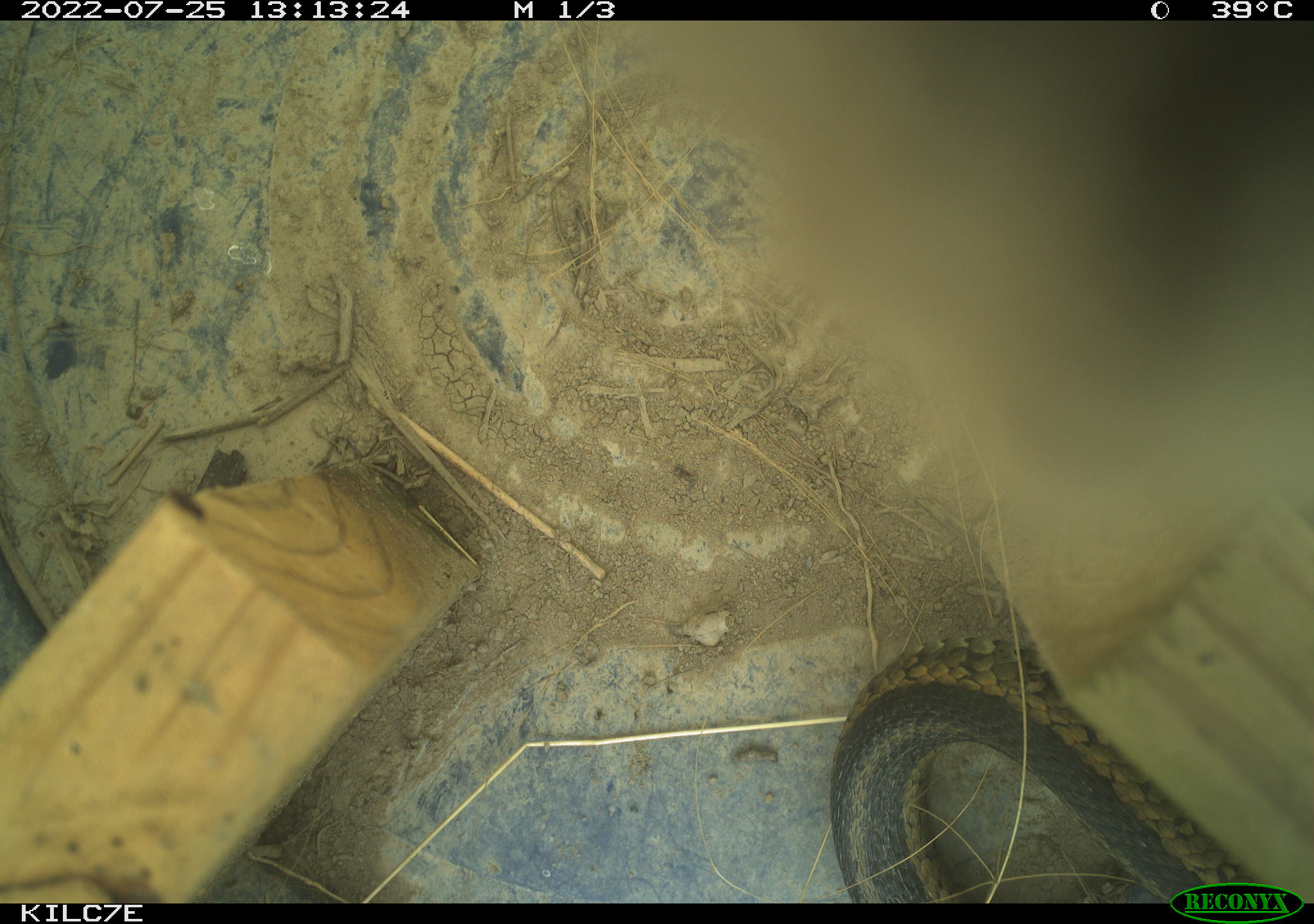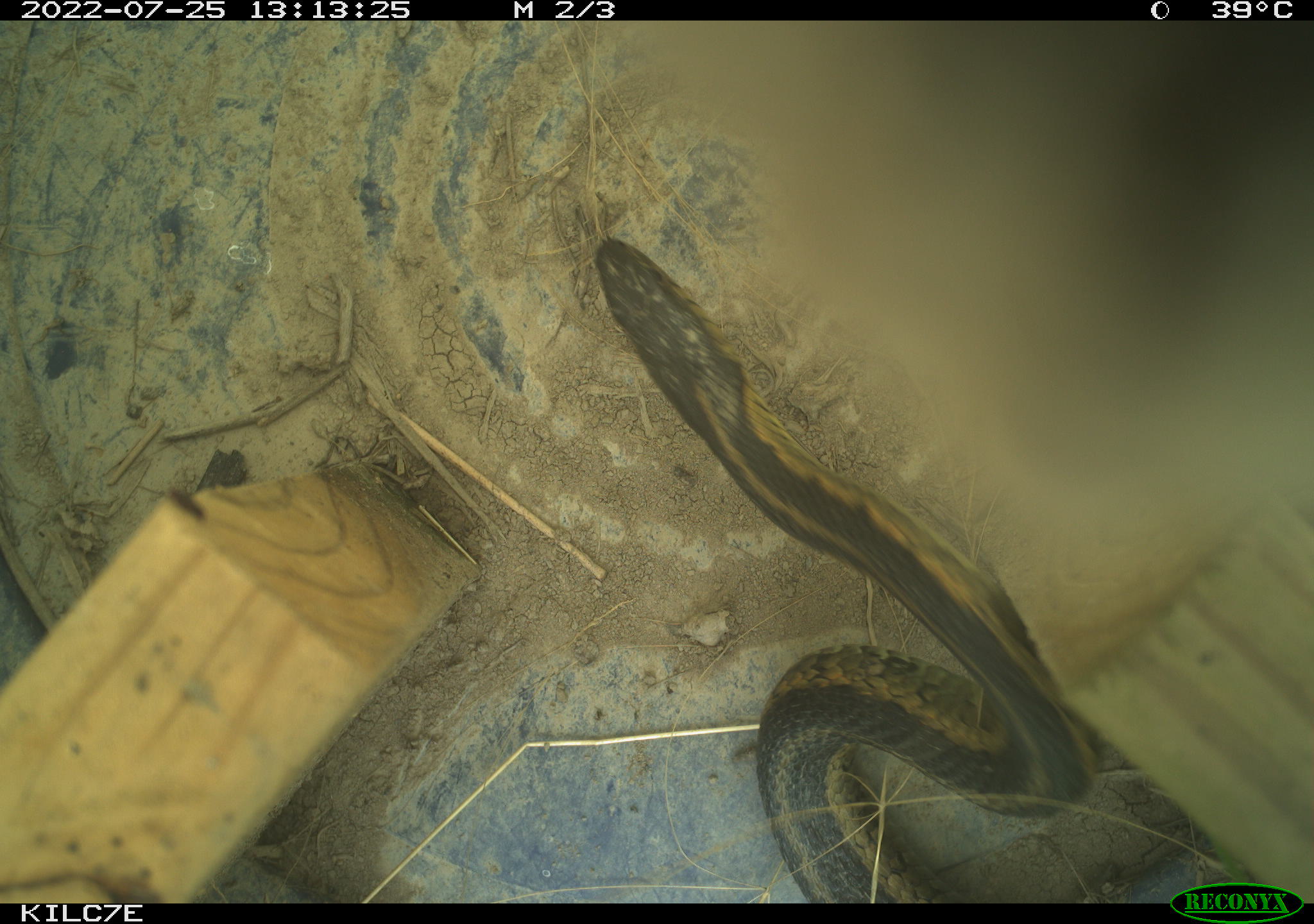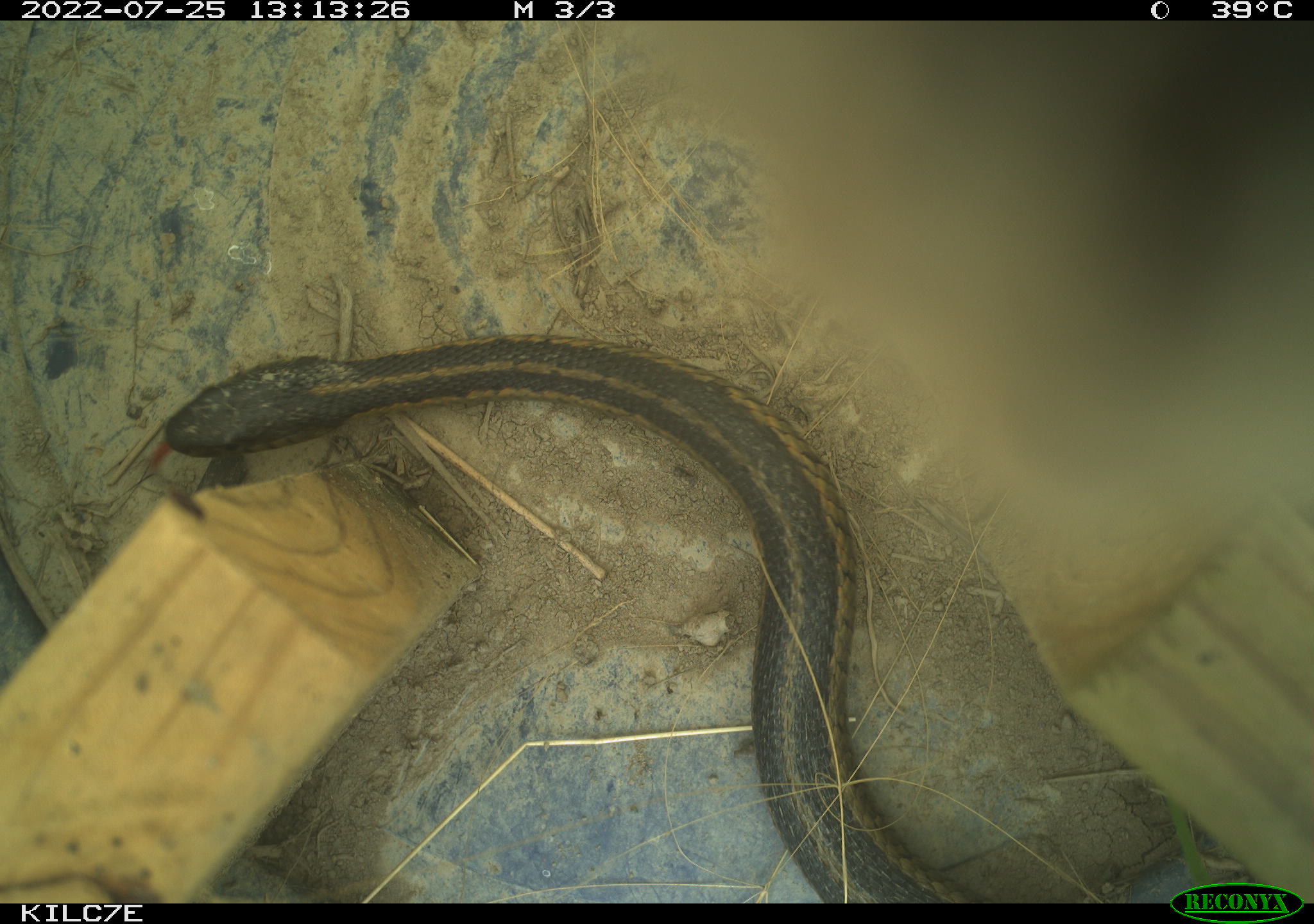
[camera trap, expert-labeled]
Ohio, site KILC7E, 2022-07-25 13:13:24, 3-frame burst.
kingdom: Animalia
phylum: Chordata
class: Reptilia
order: Squamata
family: Colubridae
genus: Thamnophis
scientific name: Thamnophis sirtalis sirtalis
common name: eastern gartersnake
Eastern gartersnake (Thamnophis sirtalis sirtalis).